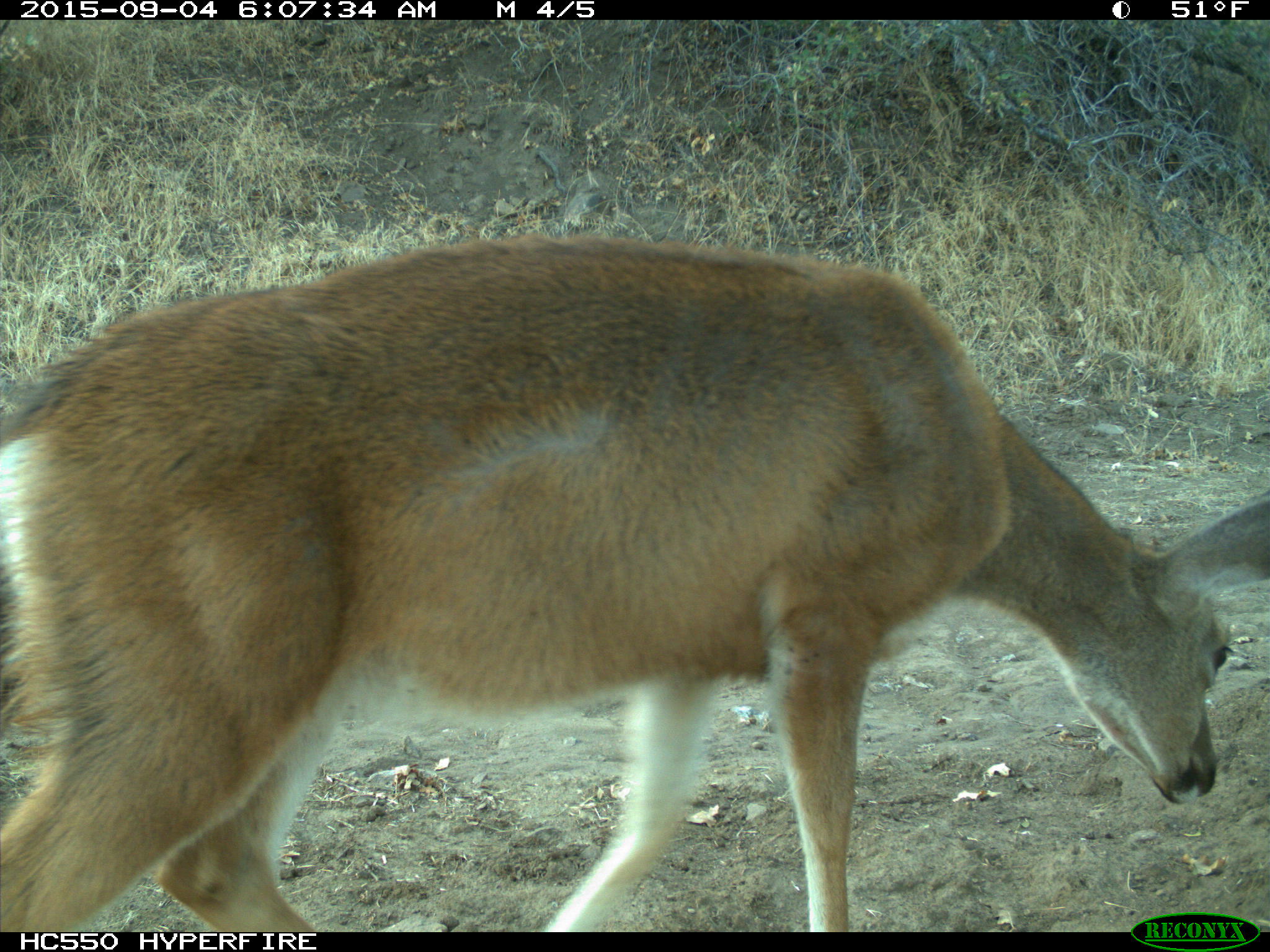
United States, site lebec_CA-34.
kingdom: Animalia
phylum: Chordata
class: Mammalia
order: Artiodactyla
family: Cervidae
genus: Odocoileus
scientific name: Odocoileus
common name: deer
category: unidentified deer